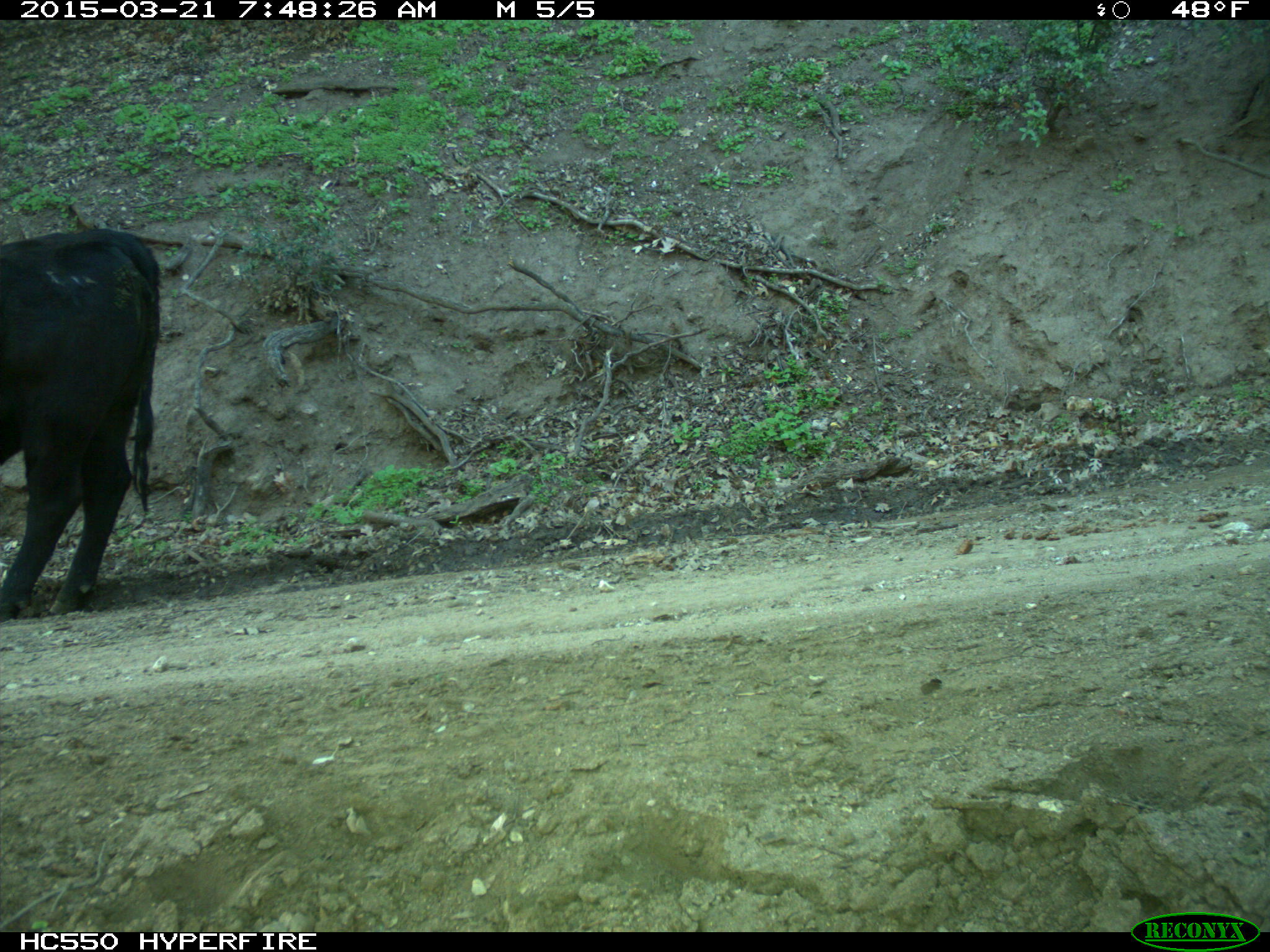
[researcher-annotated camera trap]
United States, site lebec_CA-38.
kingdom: Animalia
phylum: Chordata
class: Mammalia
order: Artiodactyla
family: Bovidae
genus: Bos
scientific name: Bos taurus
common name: domestic cow